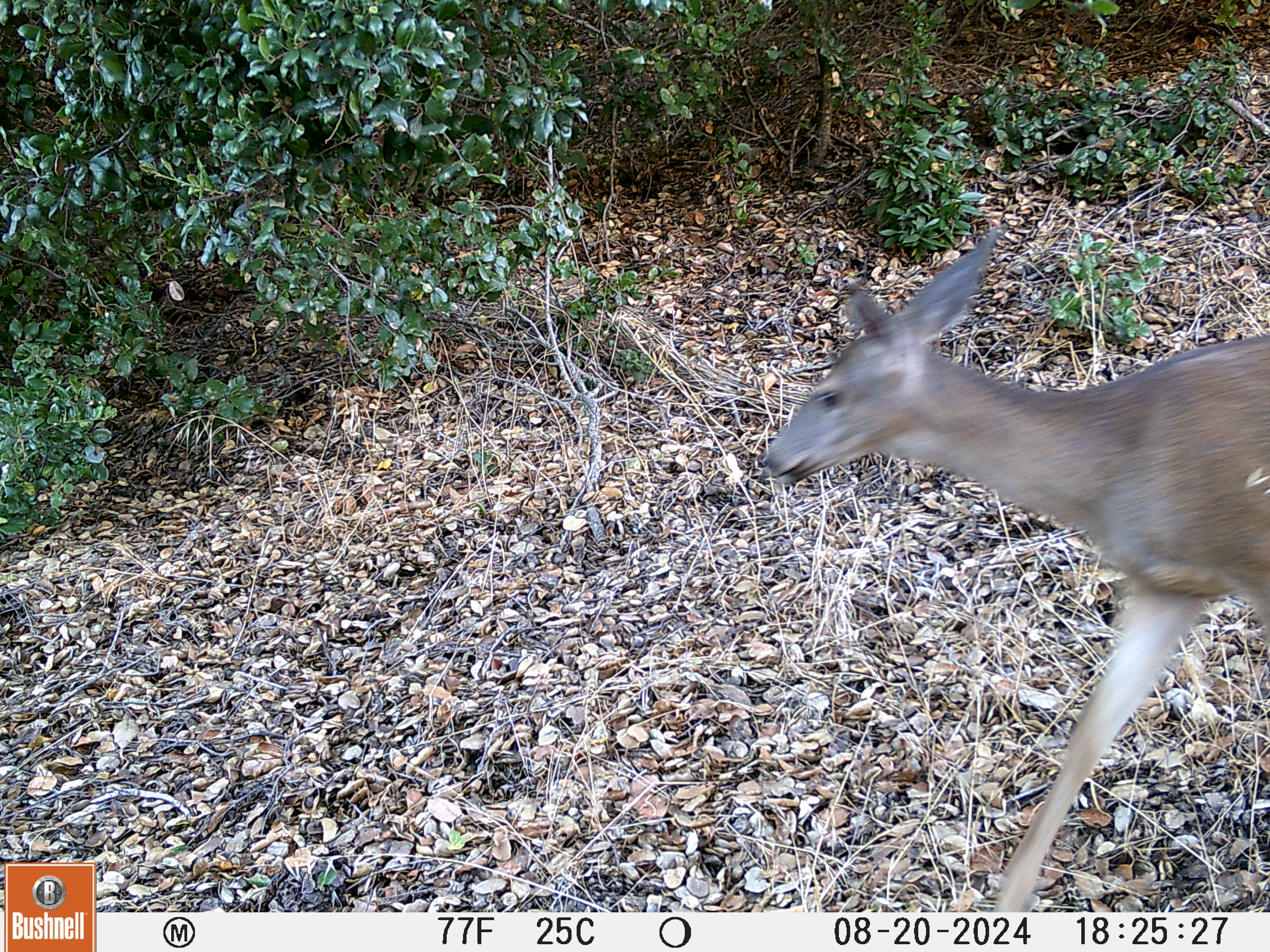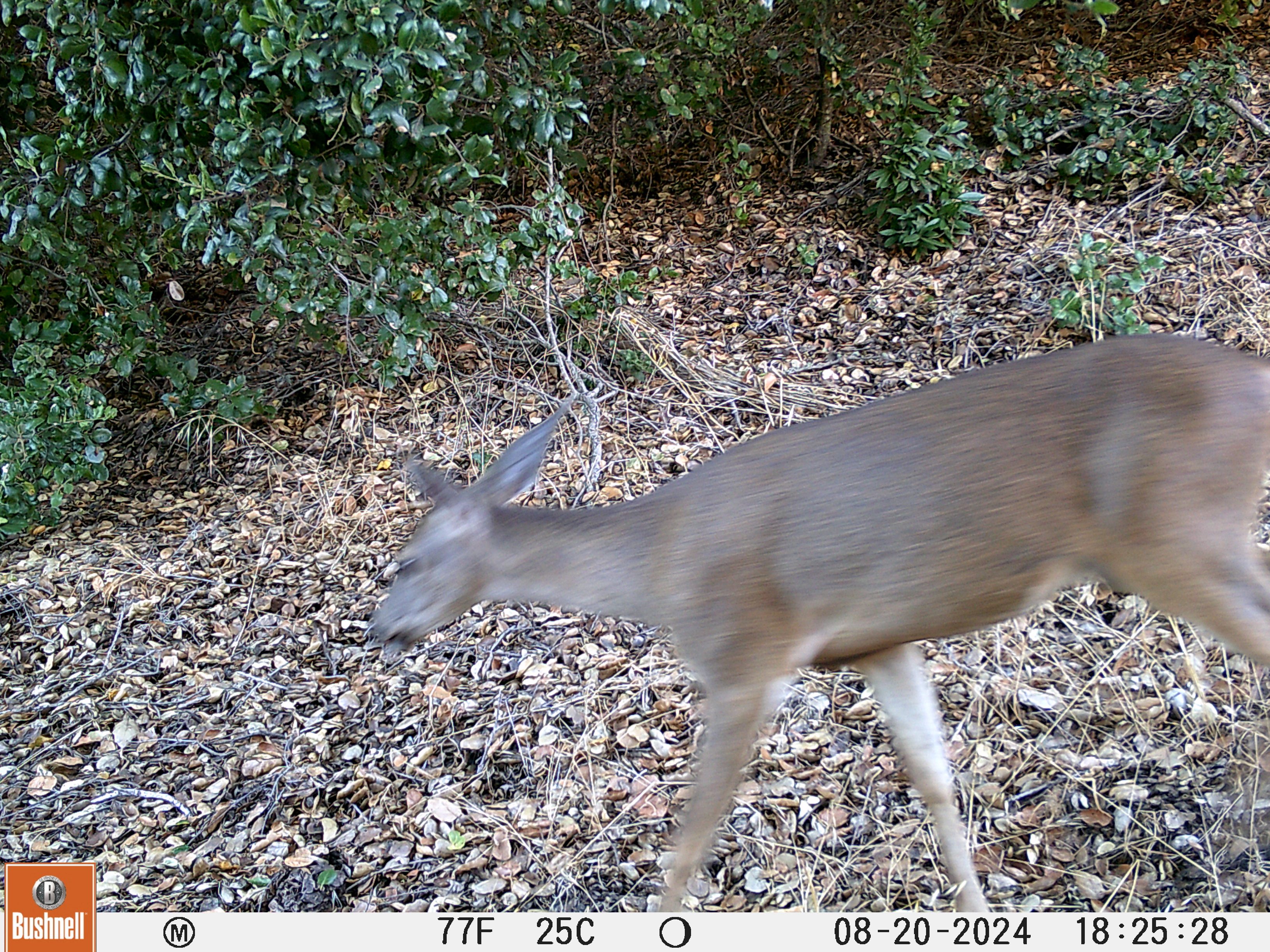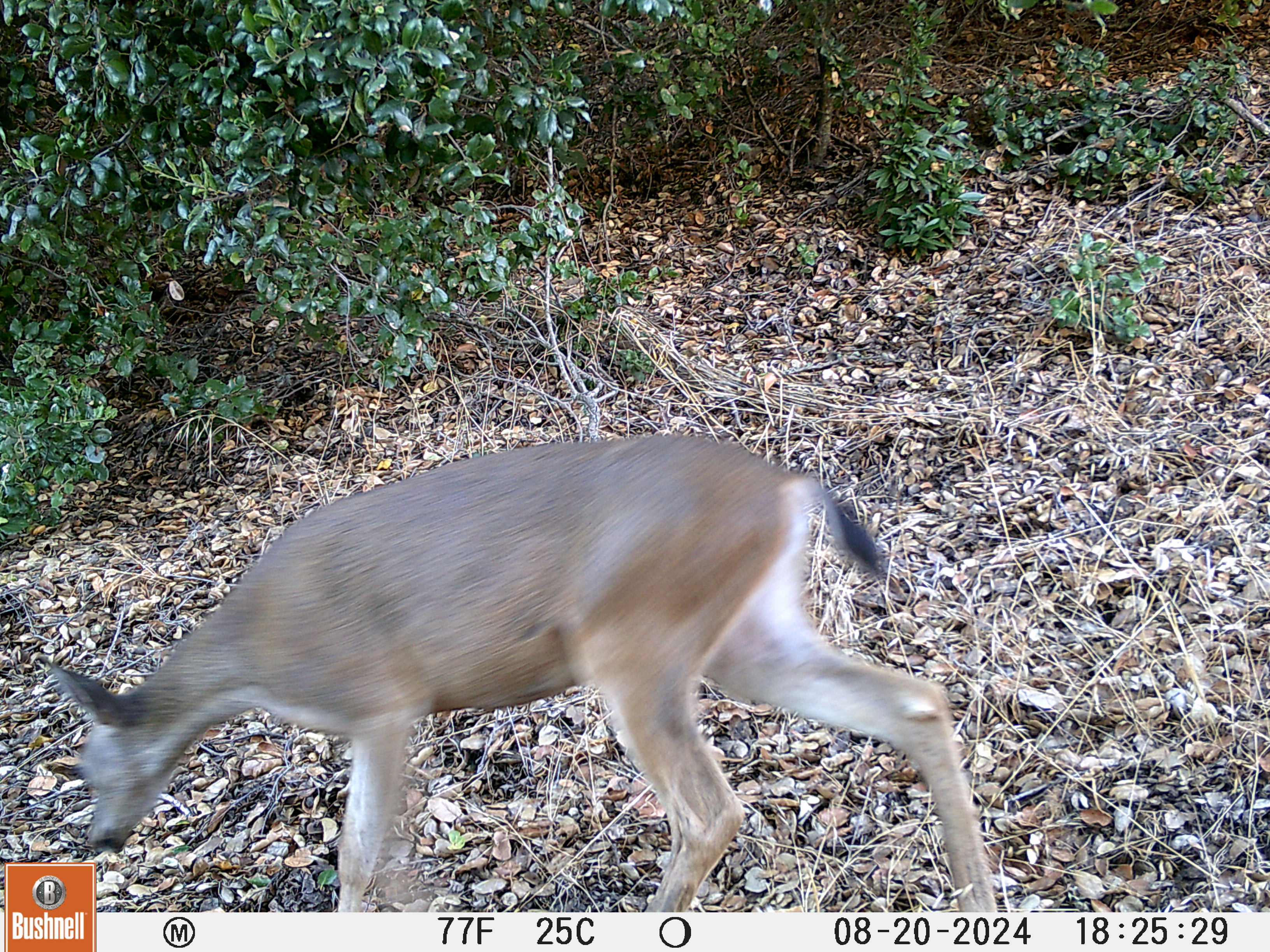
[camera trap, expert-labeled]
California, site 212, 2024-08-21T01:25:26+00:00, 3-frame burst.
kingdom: Animalia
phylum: Chordata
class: Mammalia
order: Artiodactyla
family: Cervidae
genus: Odocoileus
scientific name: Odocoileus hemionus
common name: mule deer